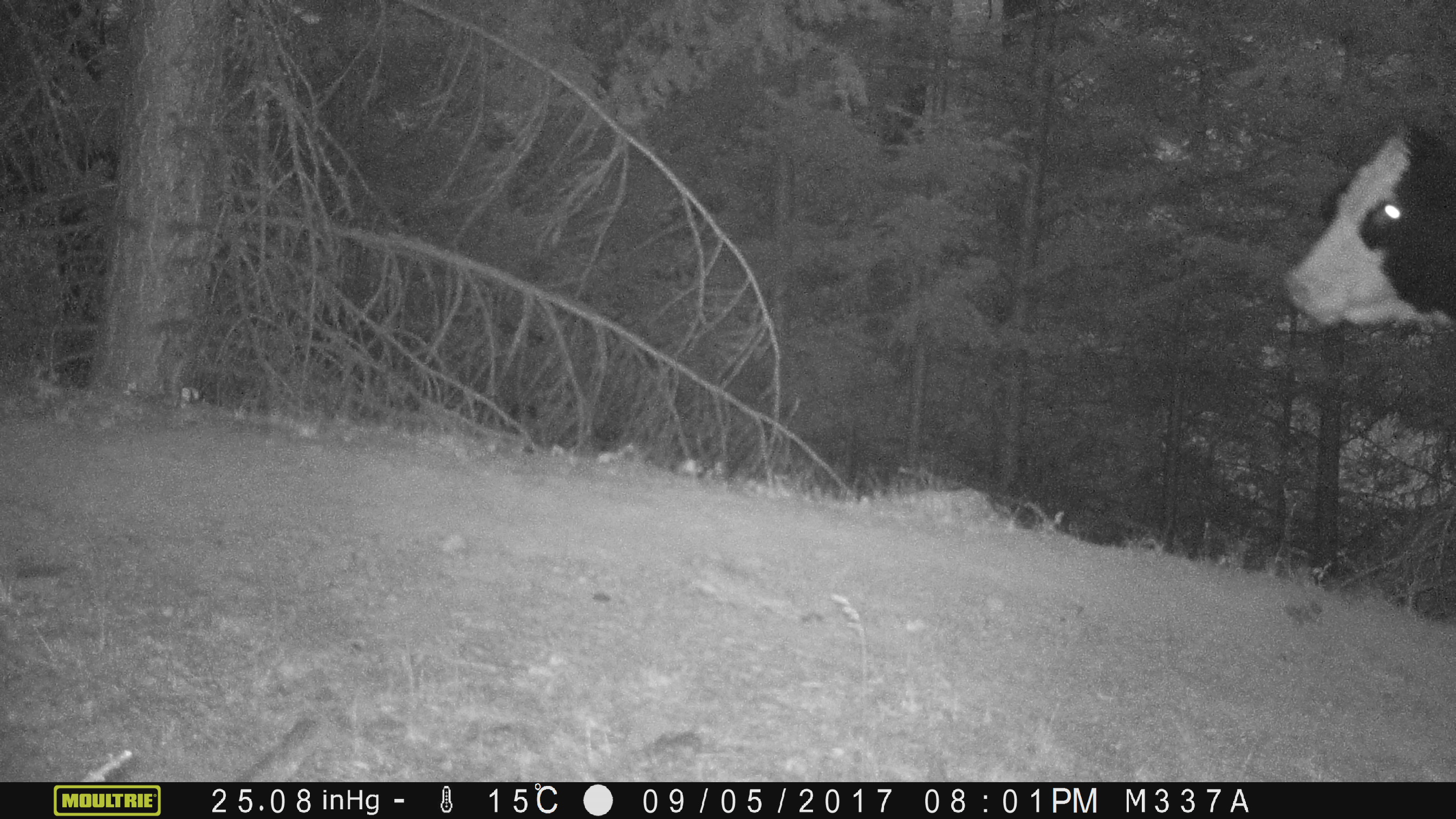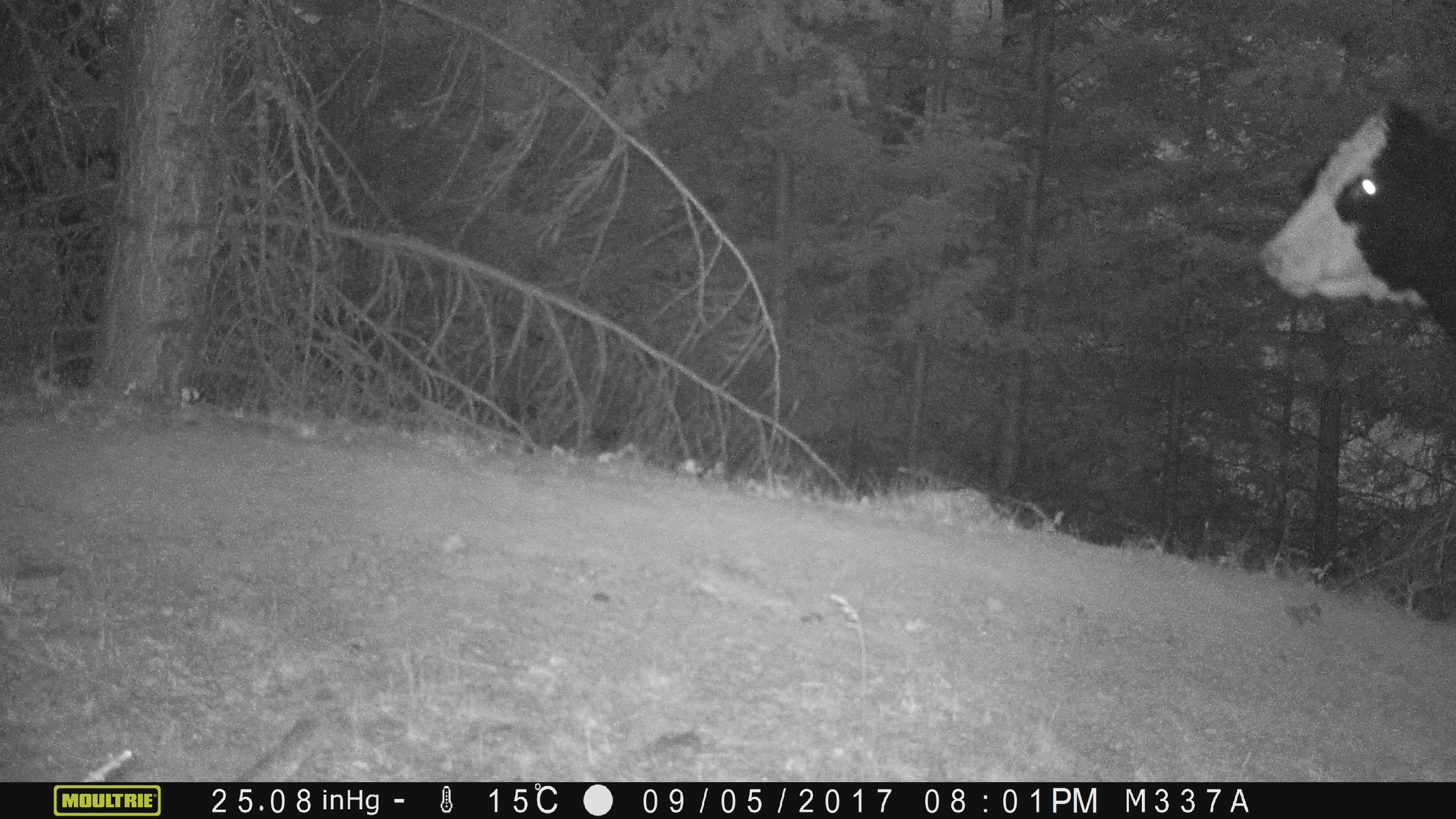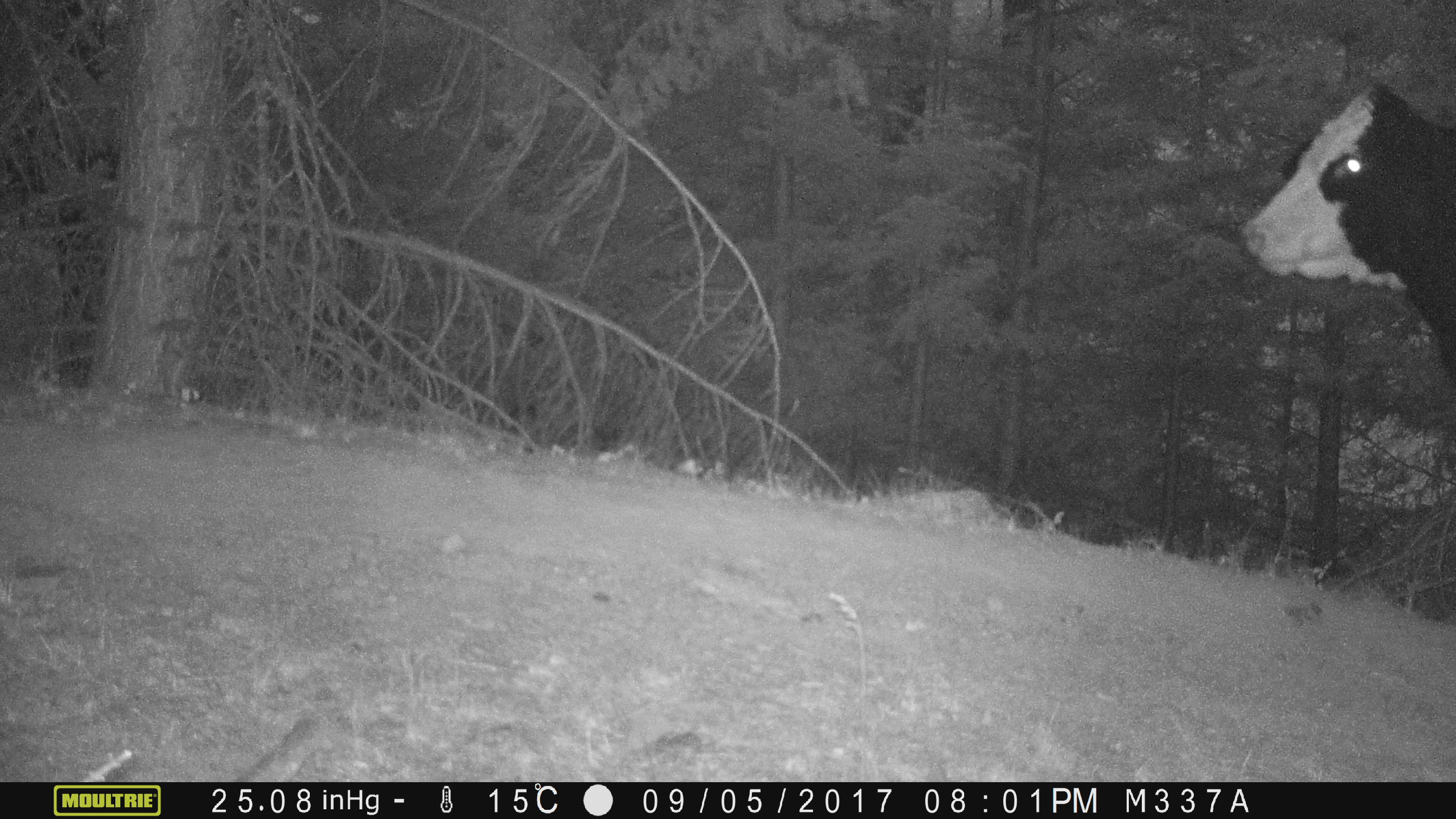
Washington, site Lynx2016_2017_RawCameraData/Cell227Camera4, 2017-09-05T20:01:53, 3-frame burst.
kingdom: Animalia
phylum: Chordata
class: Mammalia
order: Artiodactyla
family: Bovidae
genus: Bos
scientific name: Bos taurus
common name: domestic cattle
Domestic cattle (Bos taurus). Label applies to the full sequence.